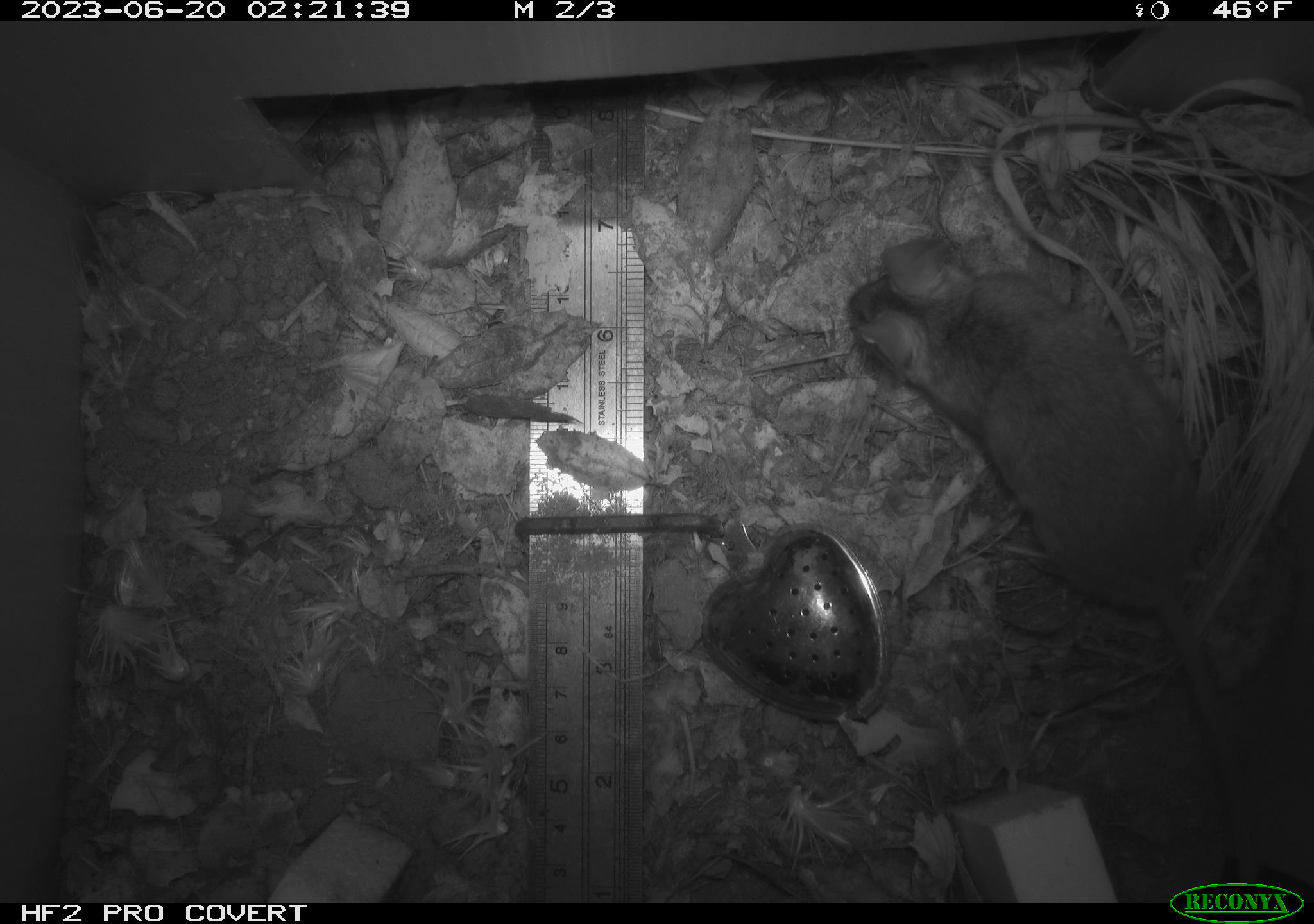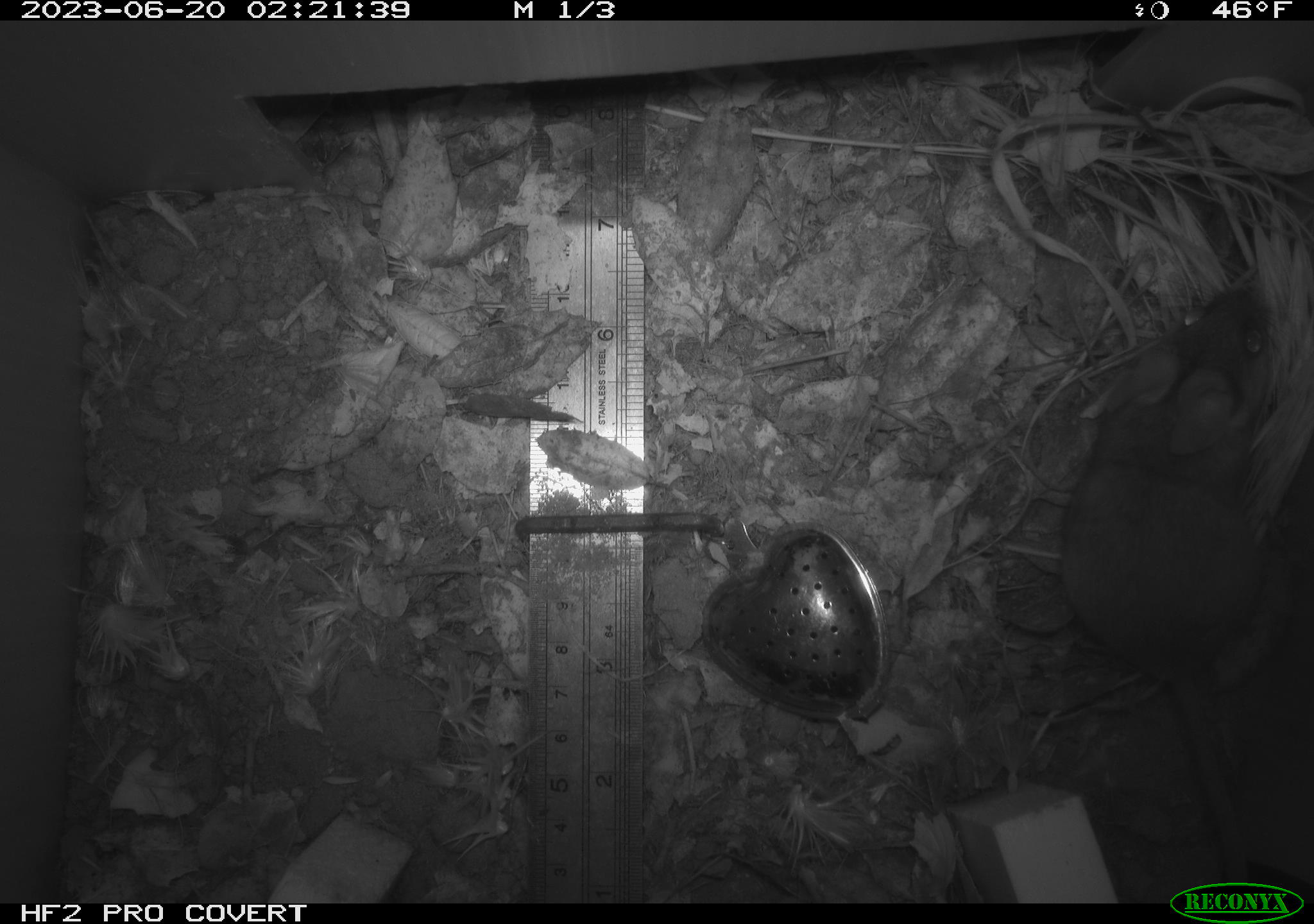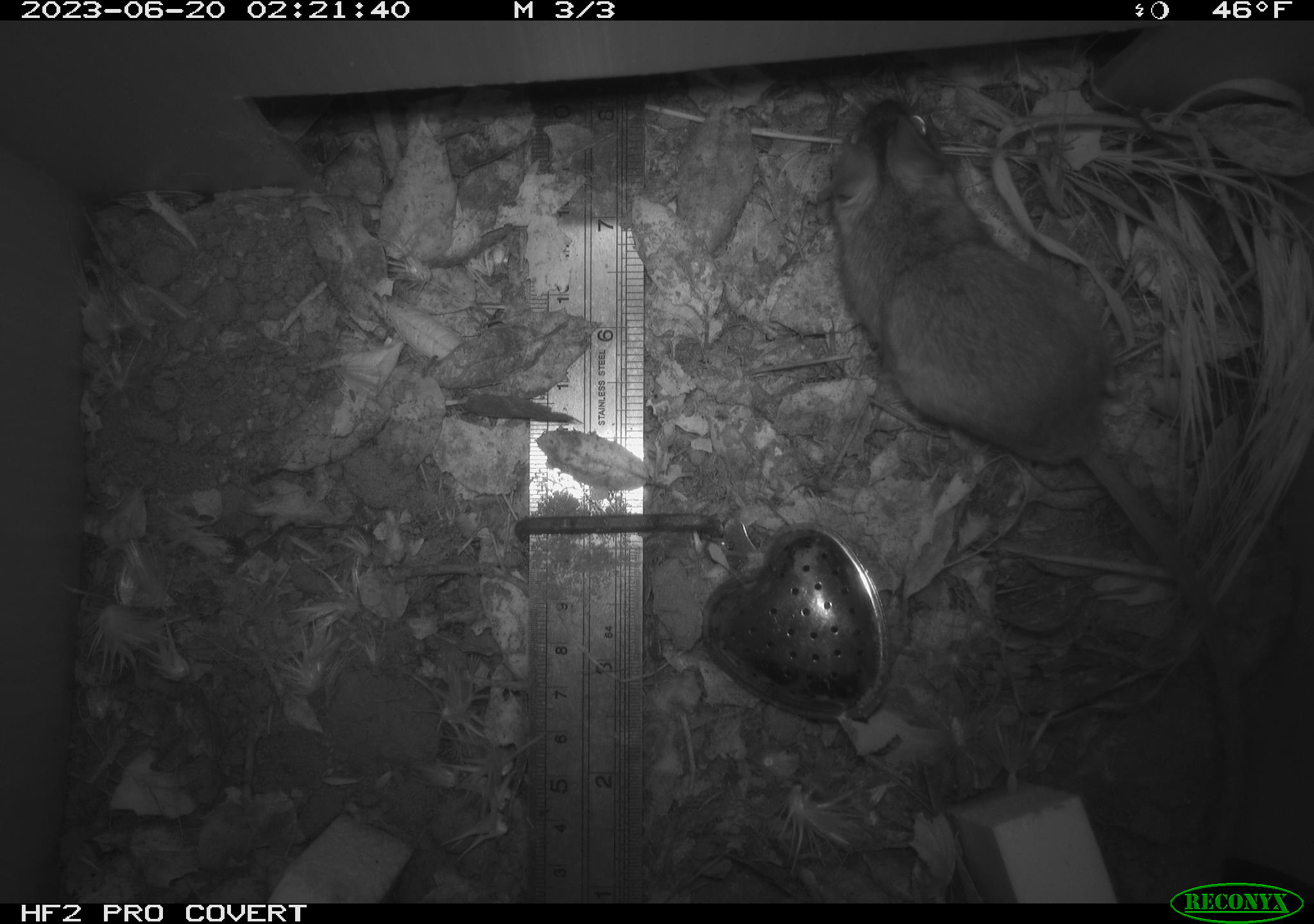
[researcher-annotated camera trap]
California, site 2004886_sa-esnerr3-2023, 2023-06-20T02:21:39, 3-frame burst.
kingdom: Animalia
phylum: Chordata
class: Mammalia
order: Rodentia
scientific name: Rodentia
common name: mouse species